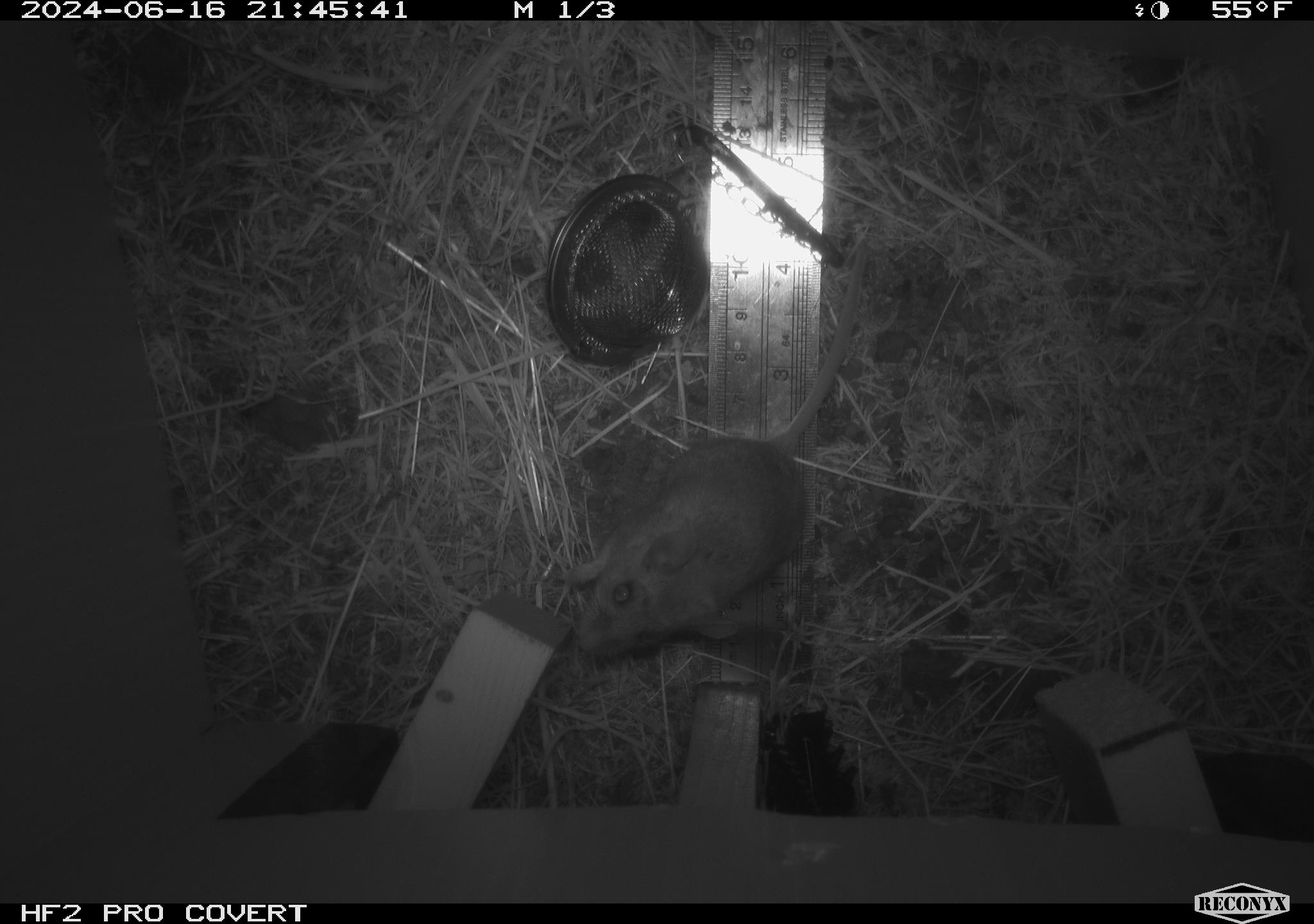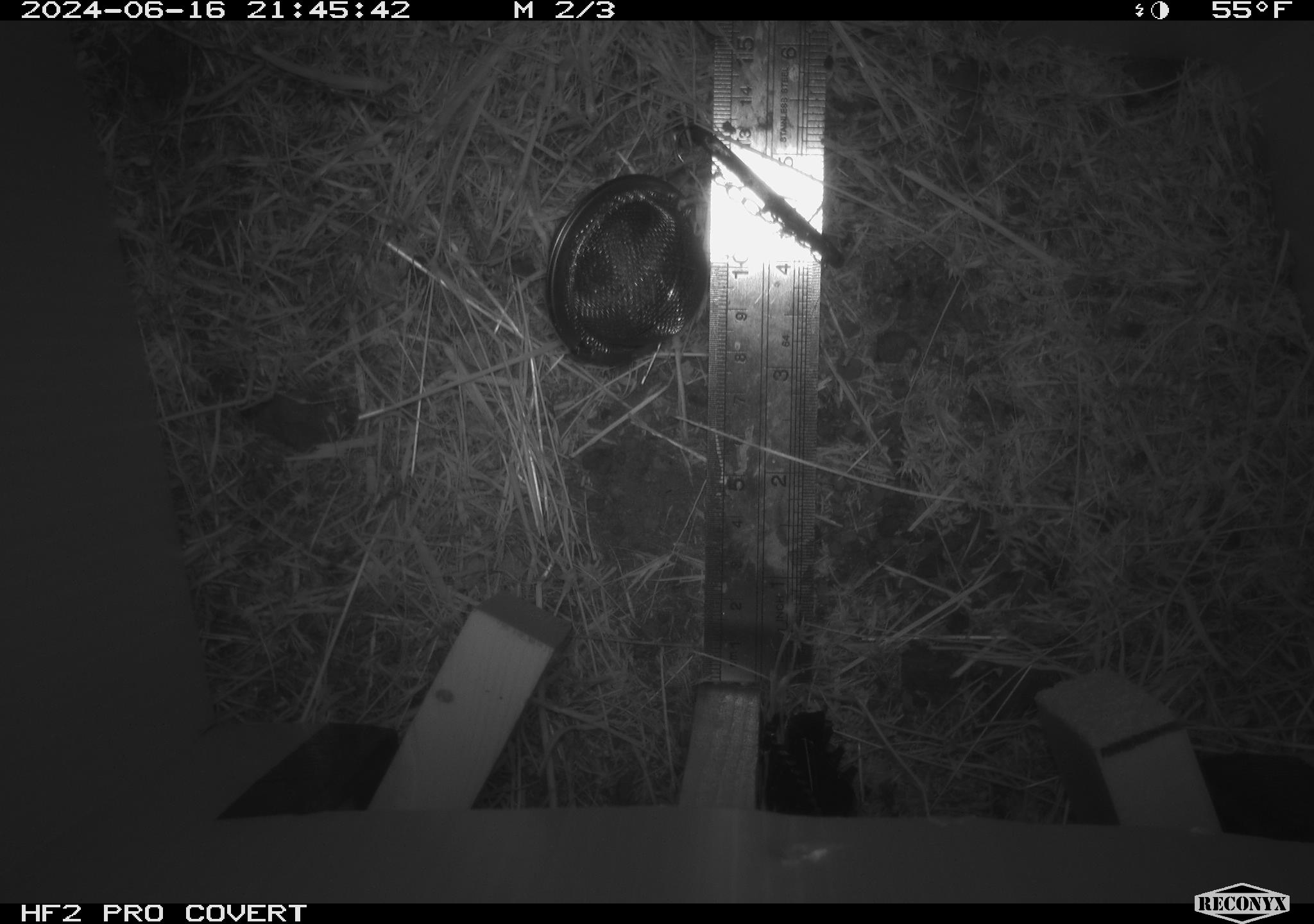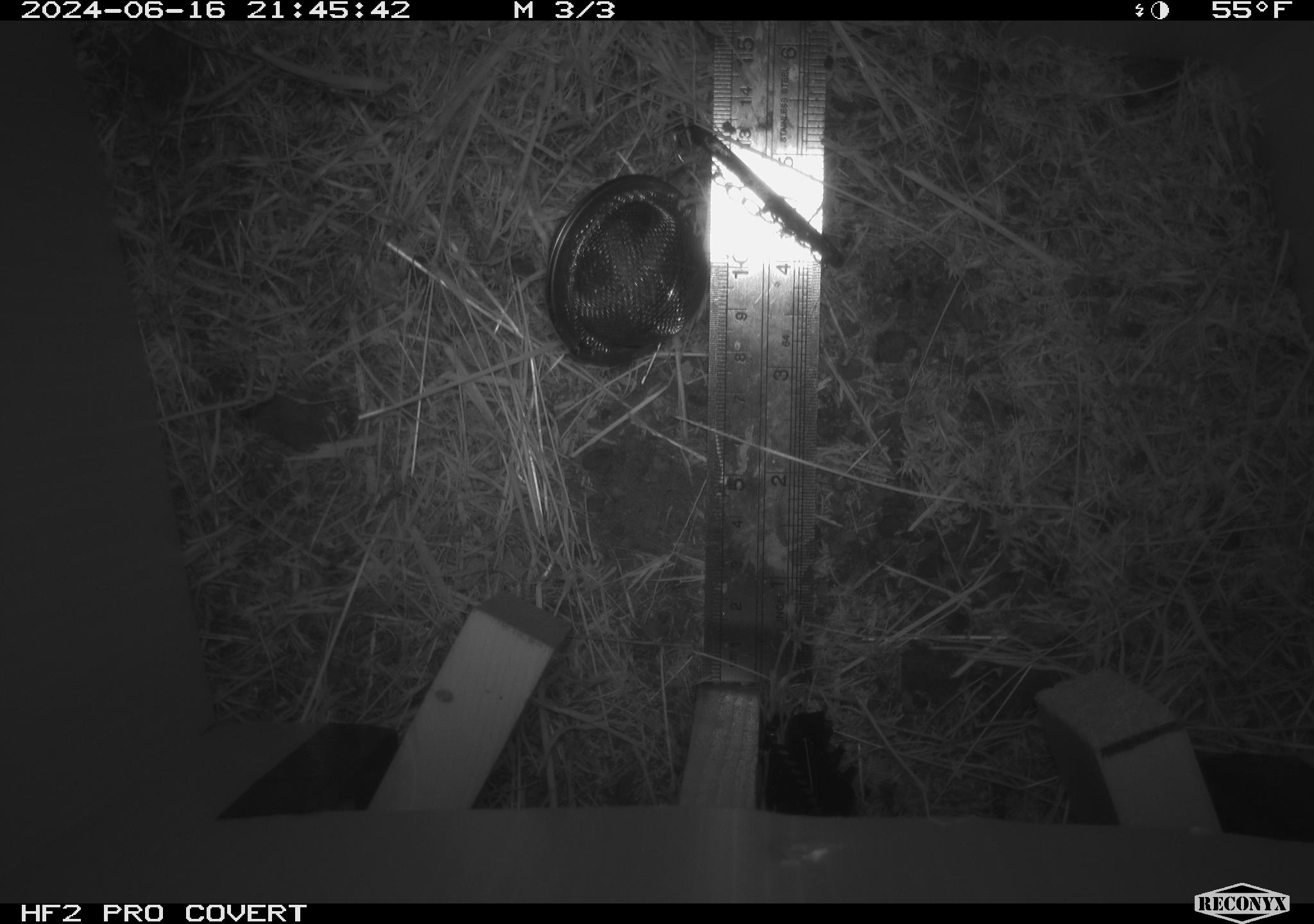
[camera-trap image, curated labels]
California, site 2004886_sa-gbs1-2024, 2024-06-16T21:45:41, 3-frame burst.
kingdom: Animalia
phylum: Chordata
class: Mammalia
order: Rodentia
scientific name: Rodentia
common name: mouse species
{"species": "mouse species (Rodentia)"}